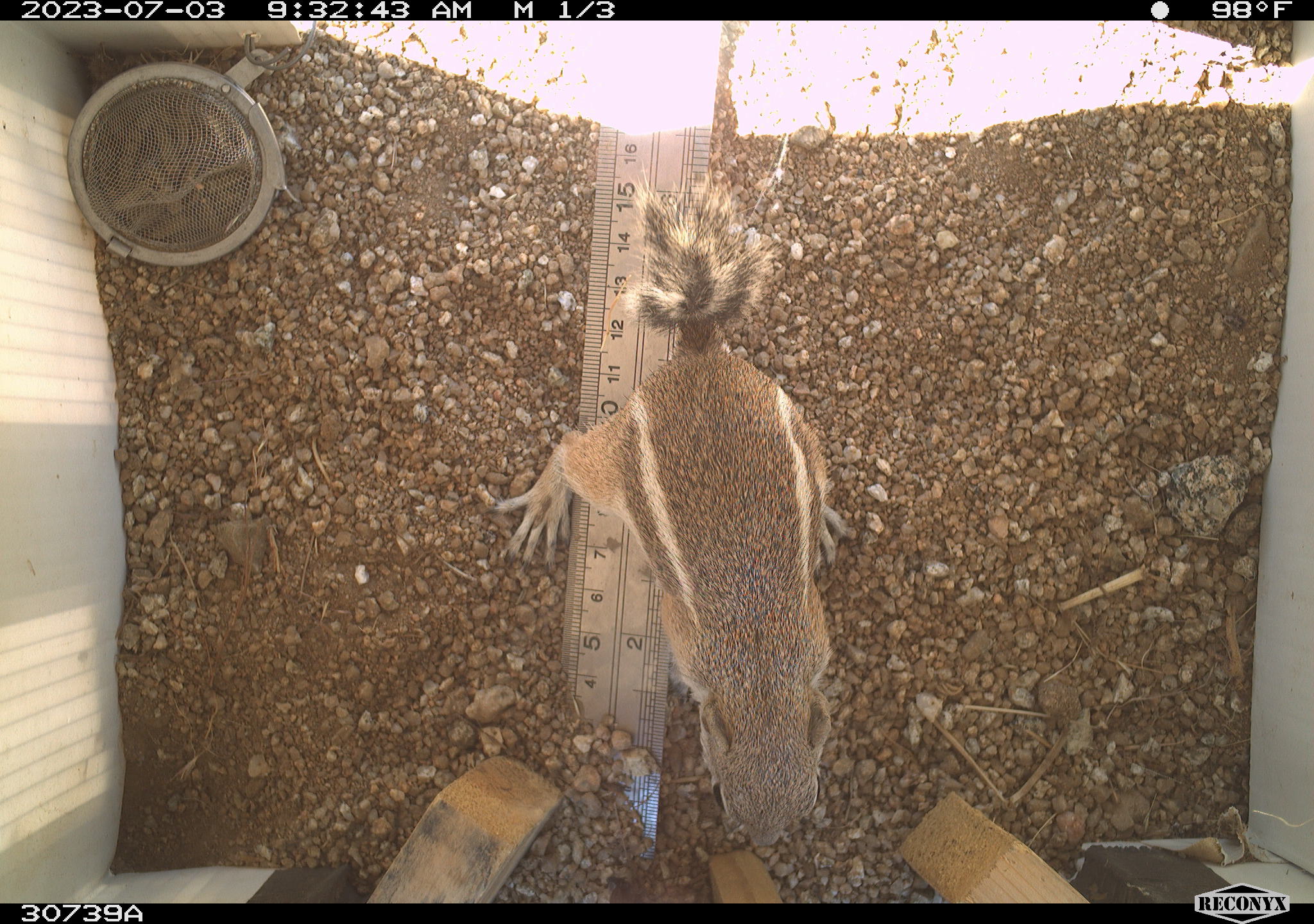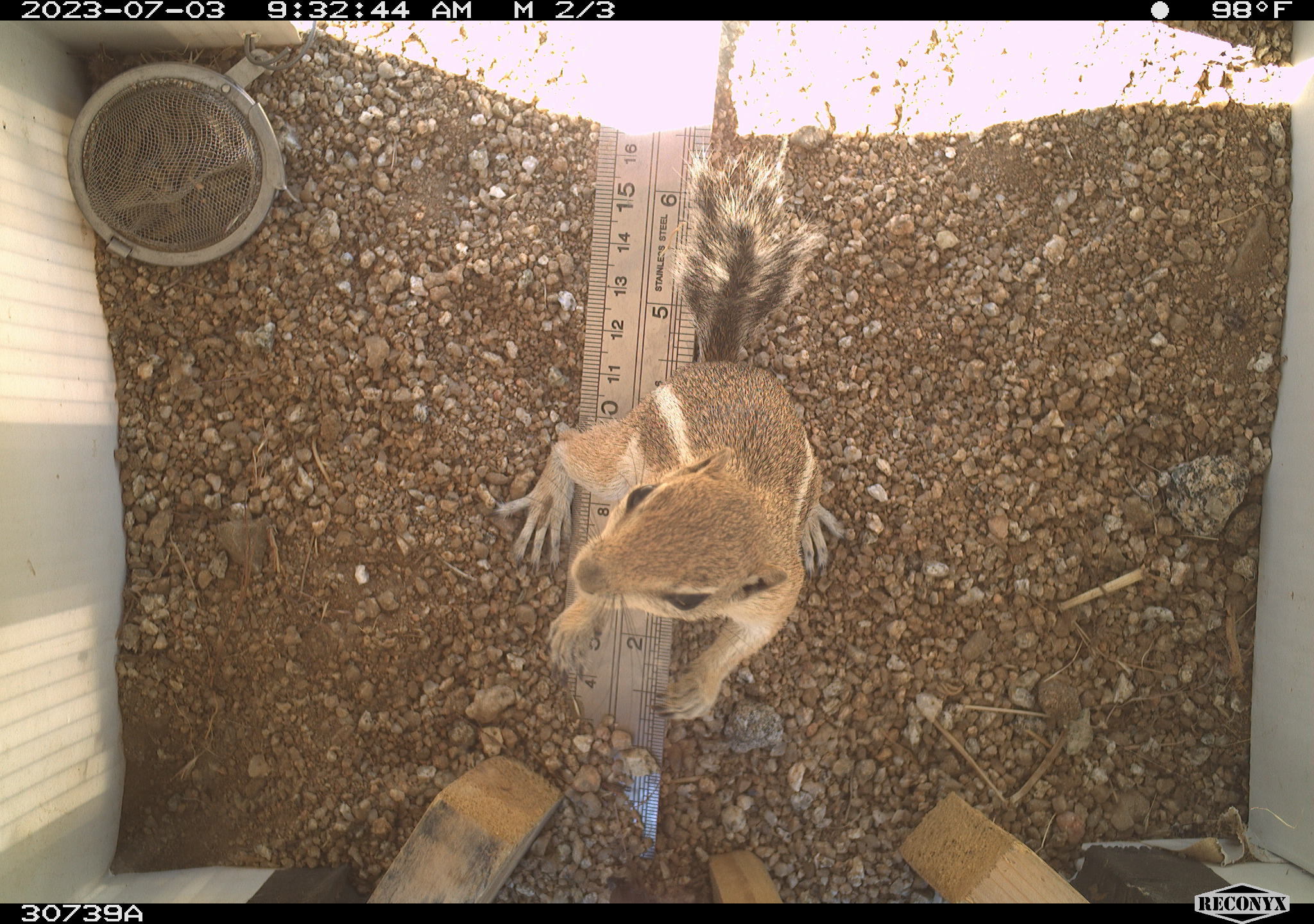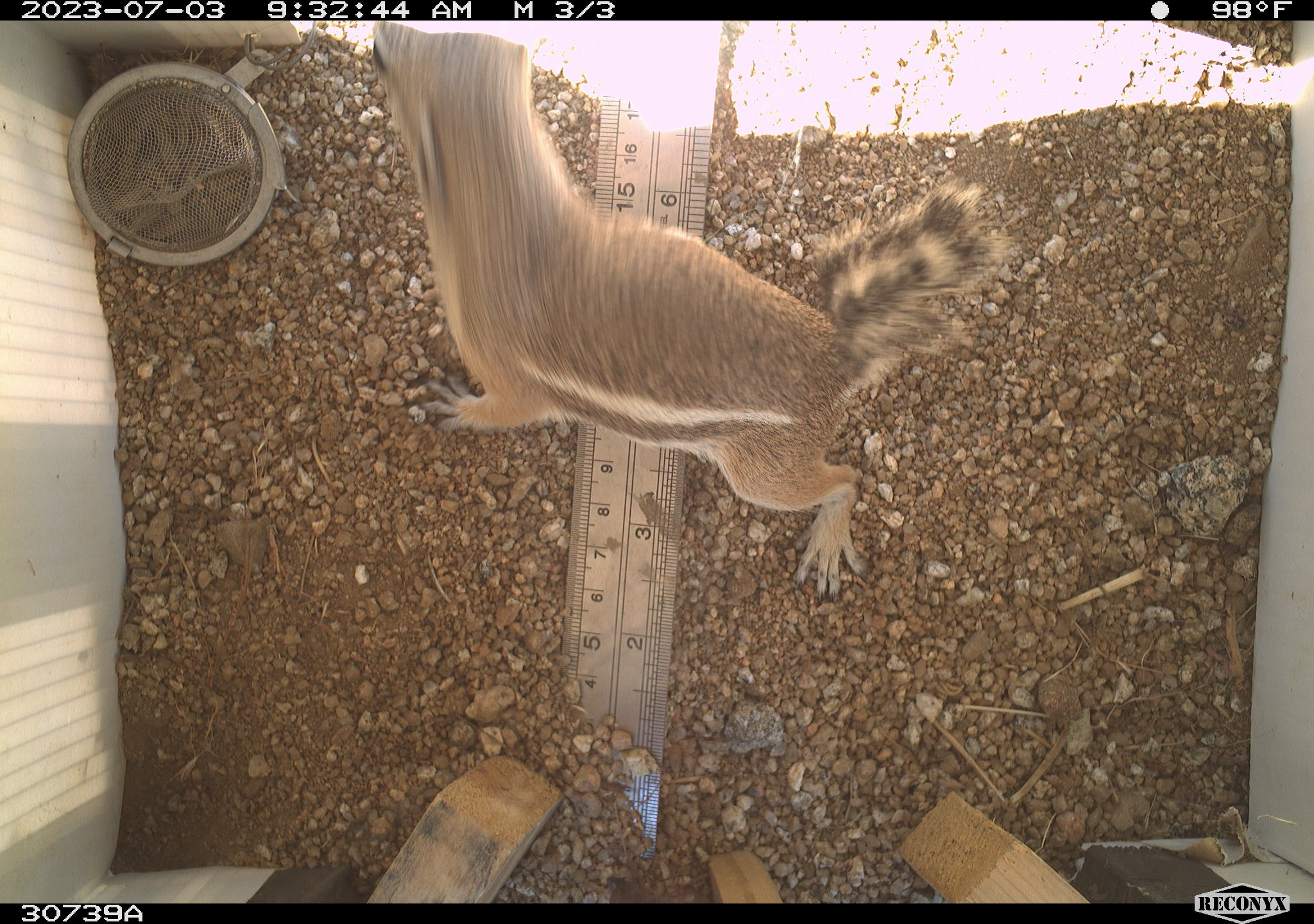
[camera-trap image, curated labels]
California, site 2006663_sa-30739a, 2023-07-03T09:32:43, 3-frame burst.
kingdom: Animalia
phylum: Chordata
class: Mammalia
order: Rodentia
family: Sciuridae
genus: Ammospermophilus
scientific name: Ammospermophilus leucurus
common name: white-tailed antelope squirrel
White-tailed antelope squirrel (Ammospermophilus leucurus).